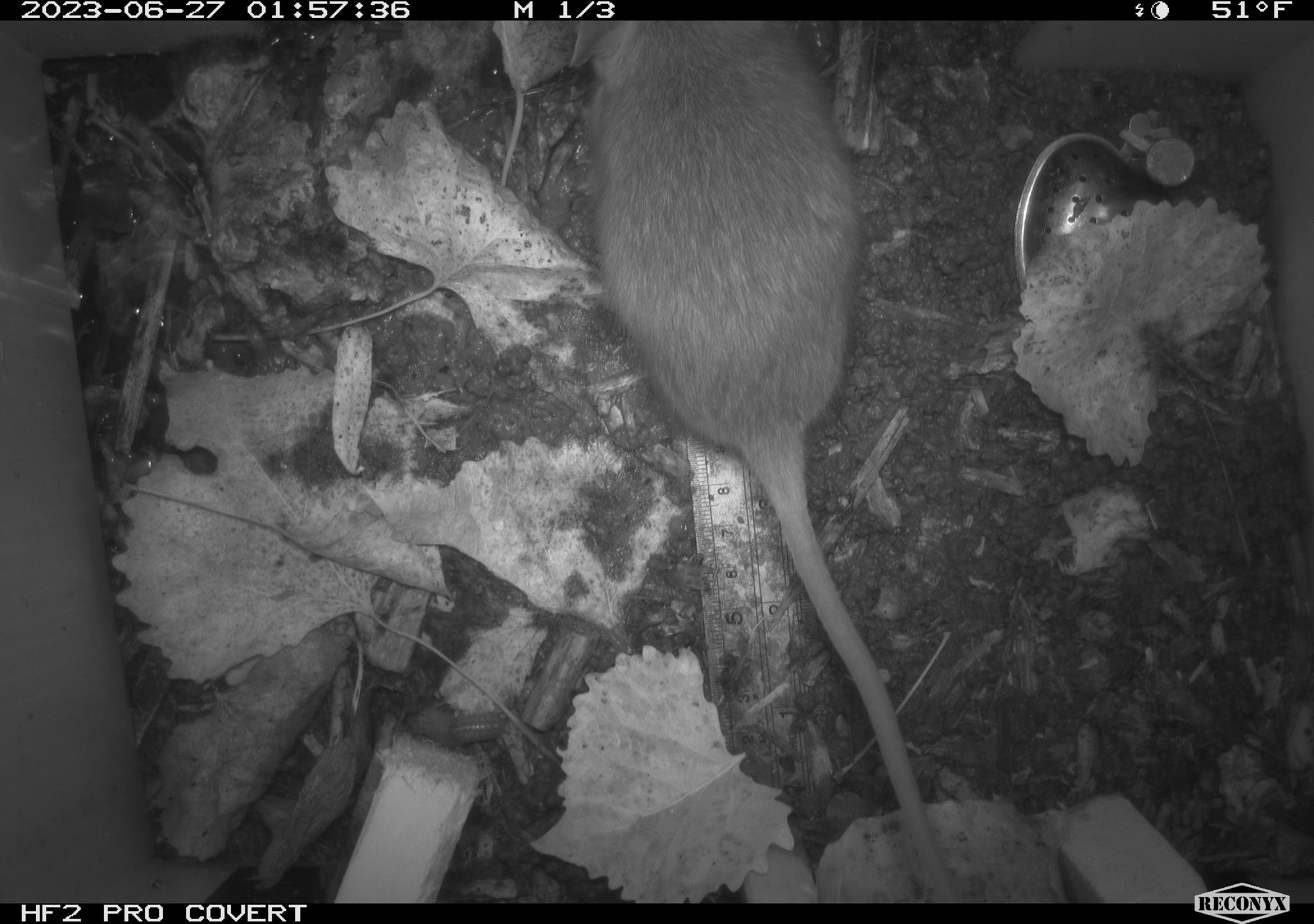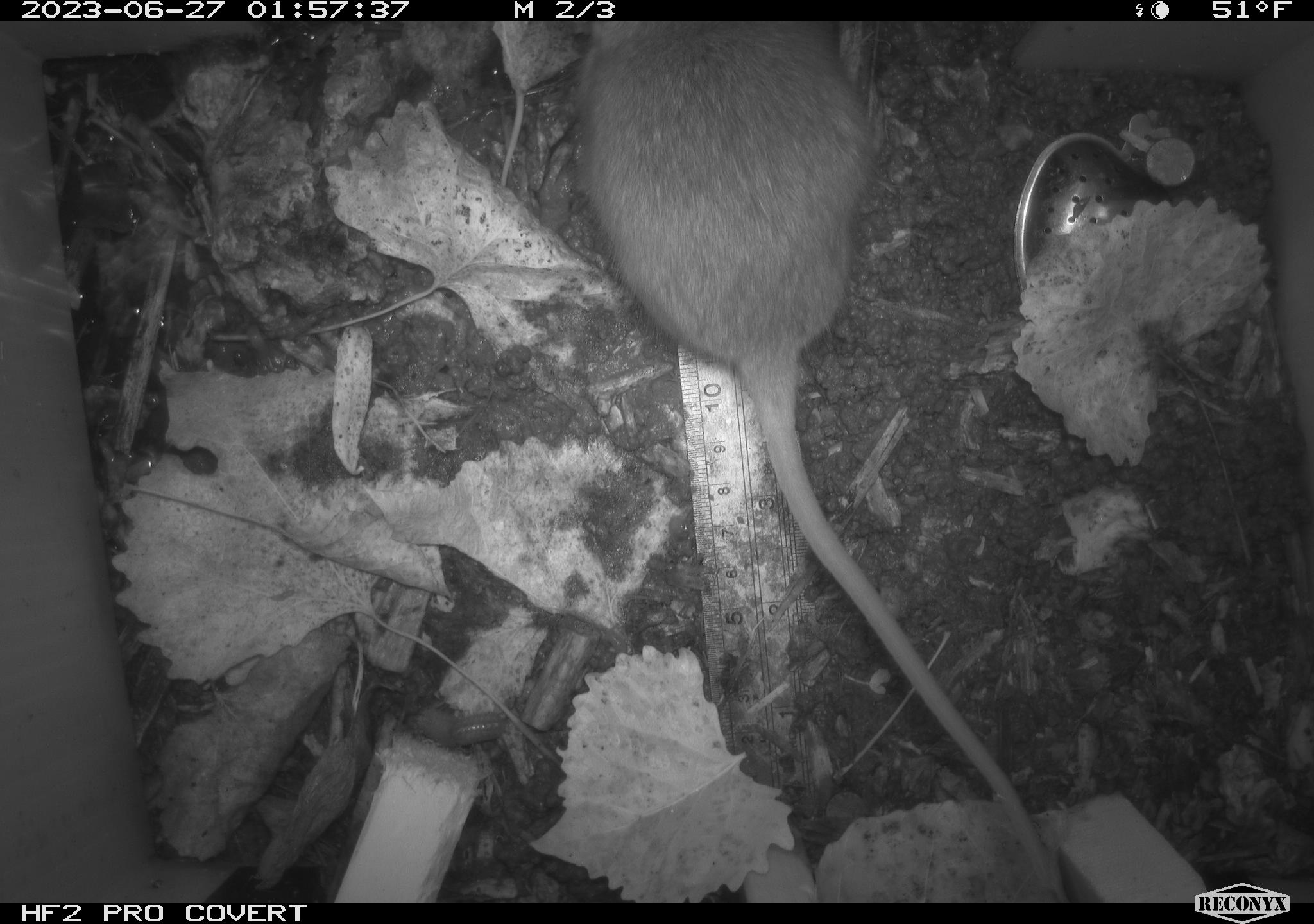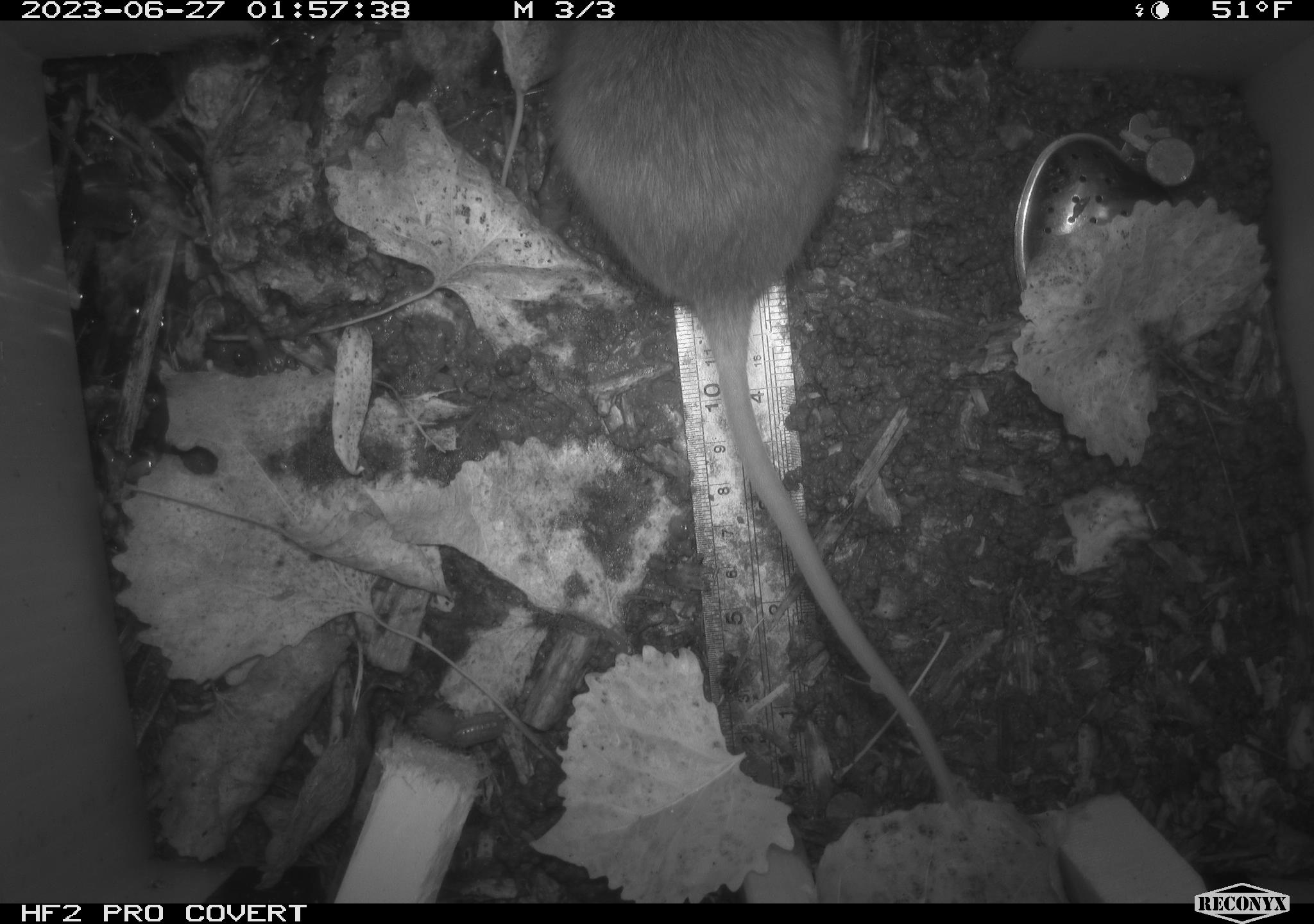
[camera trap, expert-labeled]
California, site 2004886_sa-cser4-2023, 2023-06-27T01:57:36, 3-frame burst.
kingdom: Animalia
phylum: Chordata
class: Mammalia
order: Rodentia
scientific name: Rodentia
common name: woodrat or rat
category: woodrat or rat species